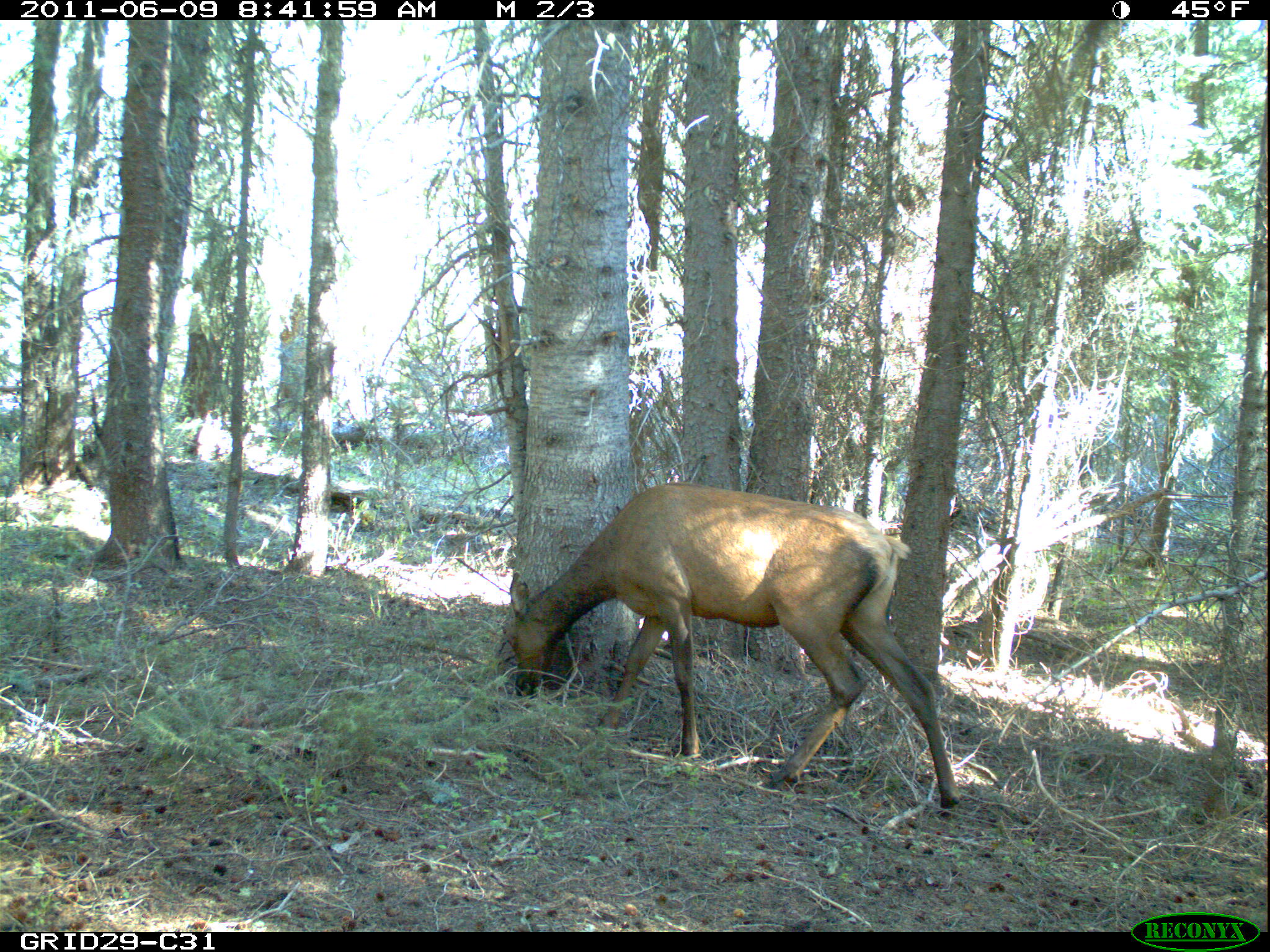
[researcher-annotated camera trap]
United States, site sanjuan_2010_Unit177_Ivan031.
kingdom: Animalia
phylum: Chordata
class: Mammalia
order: Artiodactyla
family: Cervidae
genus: Cervus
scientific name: Cervus elaphus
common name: red deer